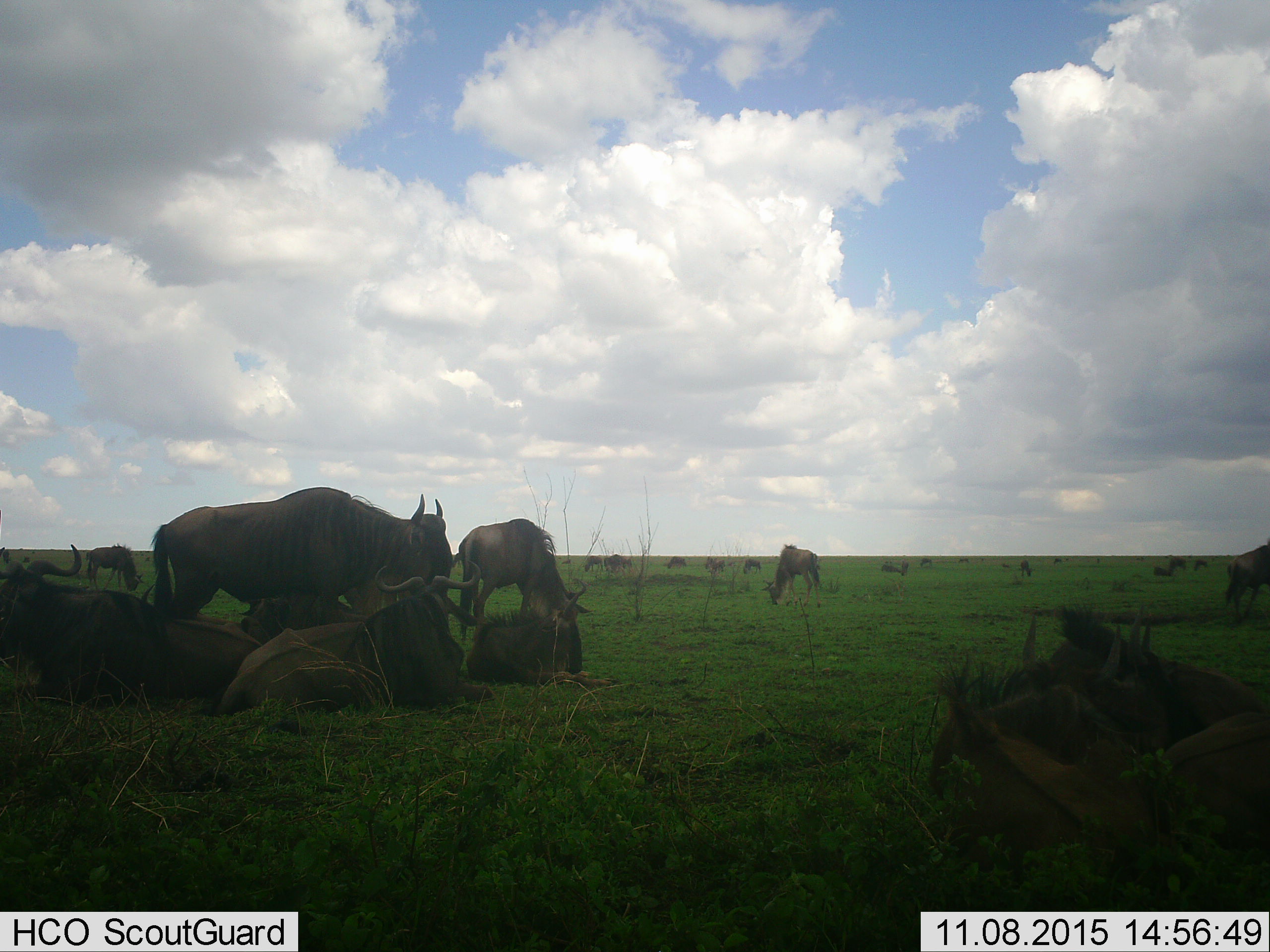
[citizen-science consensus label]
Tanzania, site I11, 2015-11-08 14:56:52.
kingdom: Animalia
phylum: Chordata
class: Mammalia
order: Artiodactyla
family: Bovidae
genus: Connochaetes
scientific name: Connochaetes taurinus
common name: blue wildebeest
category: wildebeest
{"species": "wildebeest (blue wildebeest) (Connochaetes taurinus)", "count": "11-50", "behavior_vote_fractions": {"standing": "67%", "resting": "78%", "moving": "22%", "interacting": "33%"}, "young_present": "44%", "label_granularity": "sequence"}